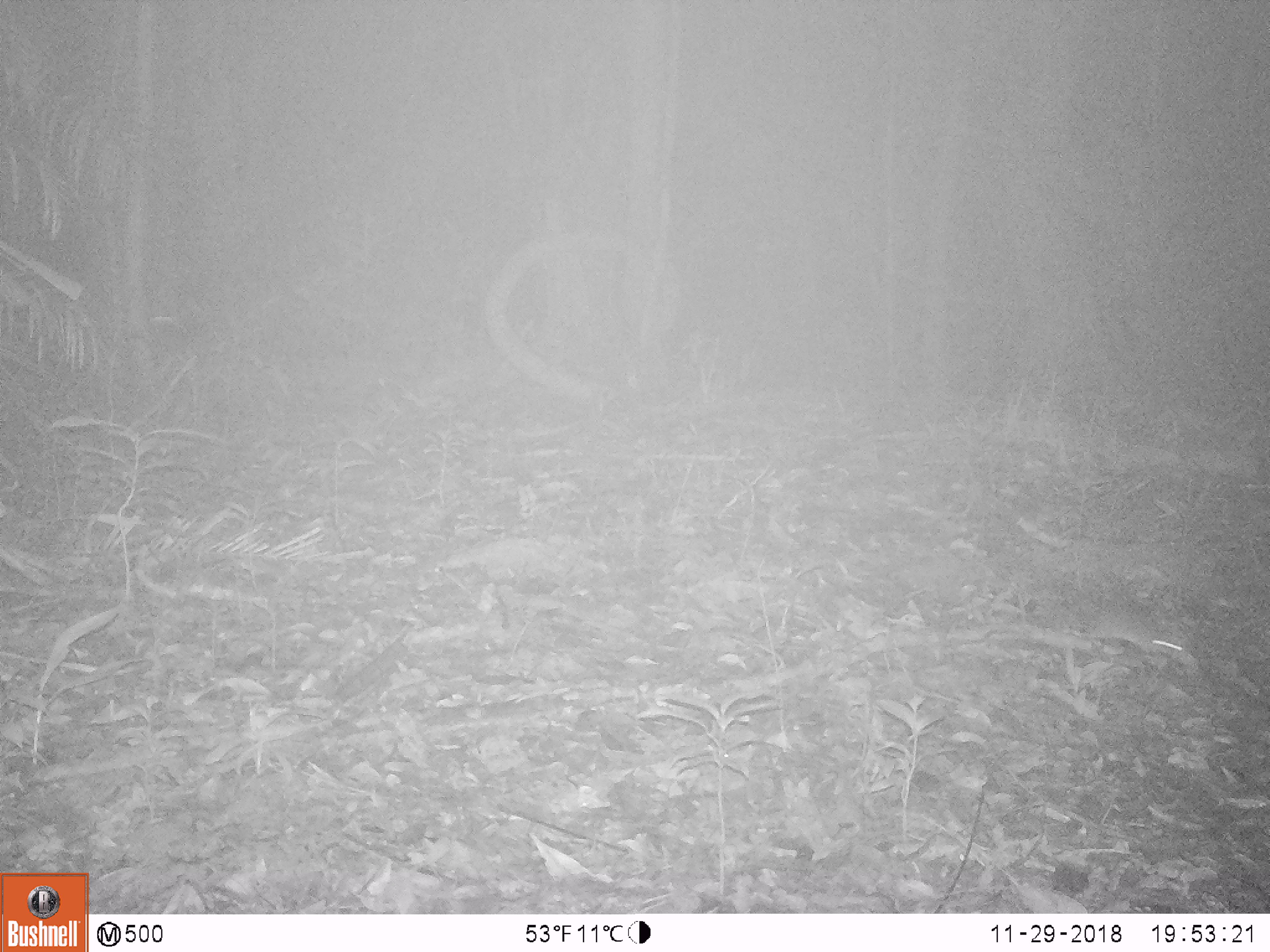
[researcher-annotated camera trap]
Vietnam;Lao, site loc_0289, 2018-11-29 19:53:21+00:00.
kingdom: Animalia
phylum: Chordata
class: Mammalia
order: Rodentia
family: Muridae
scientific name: Muridae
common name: old-world mice and rats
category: unidentified murid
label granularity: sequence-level